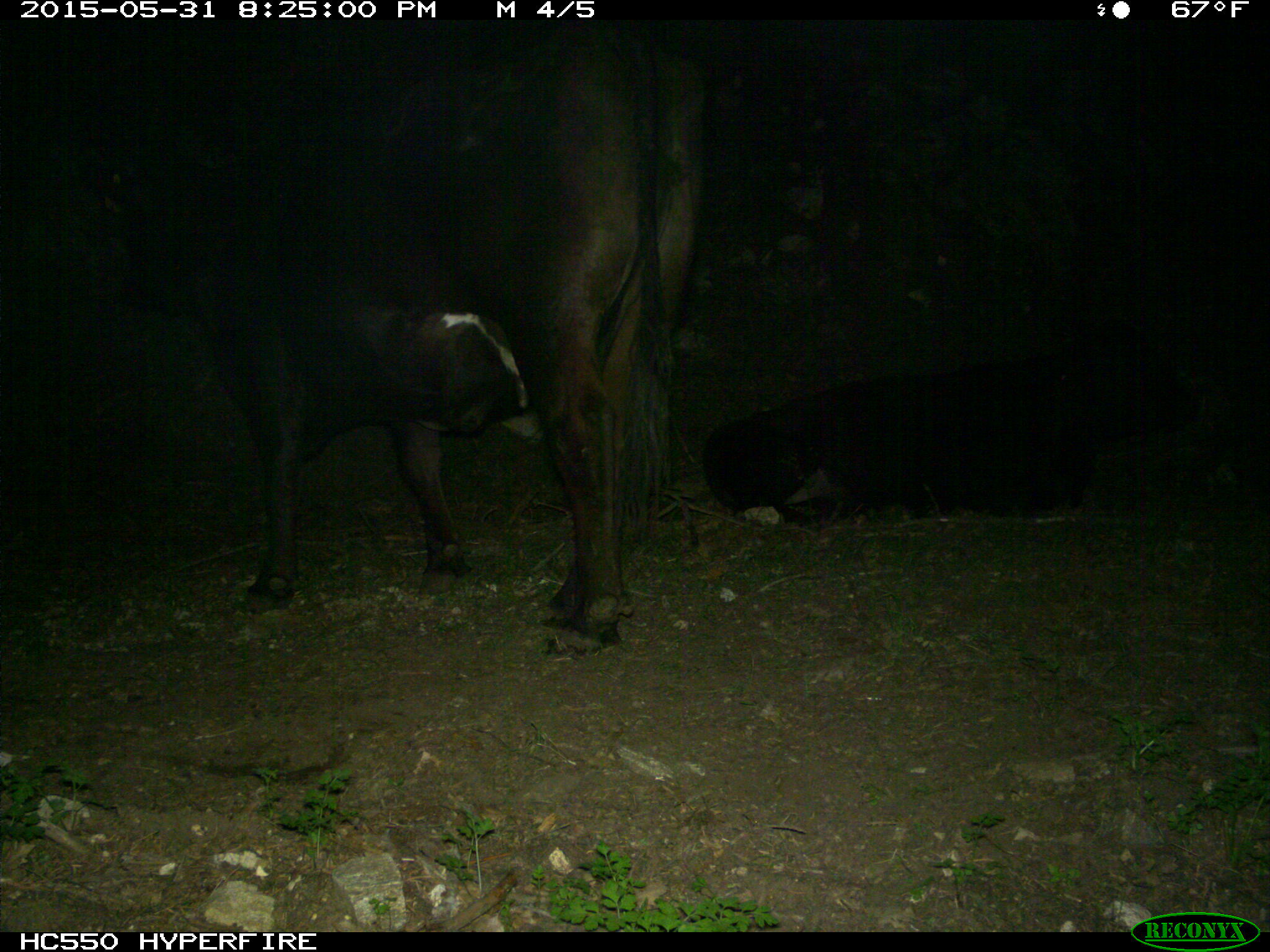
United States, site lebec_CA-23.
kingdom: Animalia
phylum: Chordata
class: Mammalia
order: Artiodactyla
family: Bovidae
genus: Bos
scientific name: Bos taurus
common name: domestic cow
Bos taurus (domestic cow).